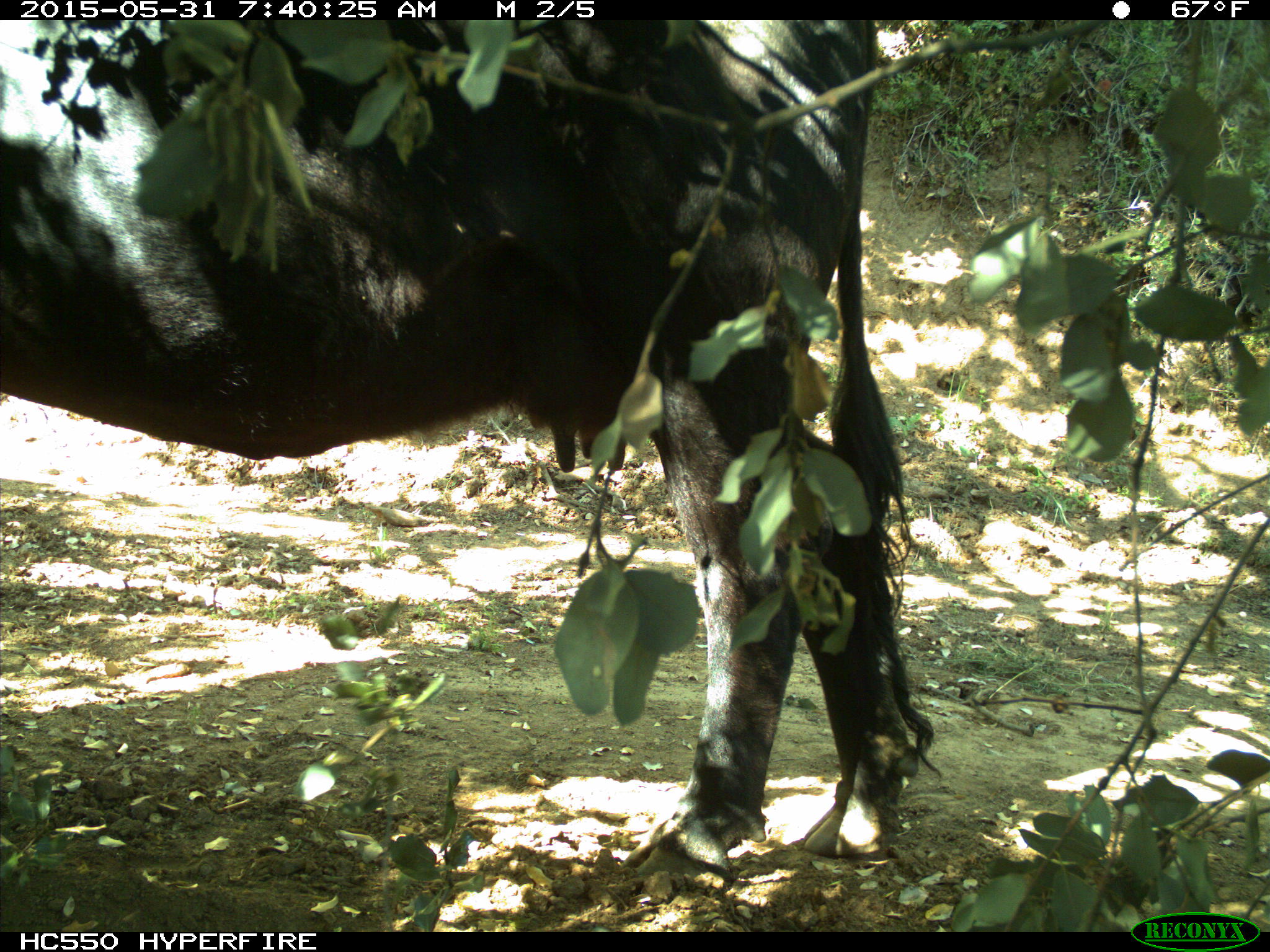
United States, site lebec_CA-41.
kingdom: Animalia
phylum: Chordata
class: Mammalia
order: Artiodactyla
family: Bovidae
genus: Bos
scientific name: Bos taurus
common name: domestic cow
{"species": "Bos taurus (domestic cow)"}